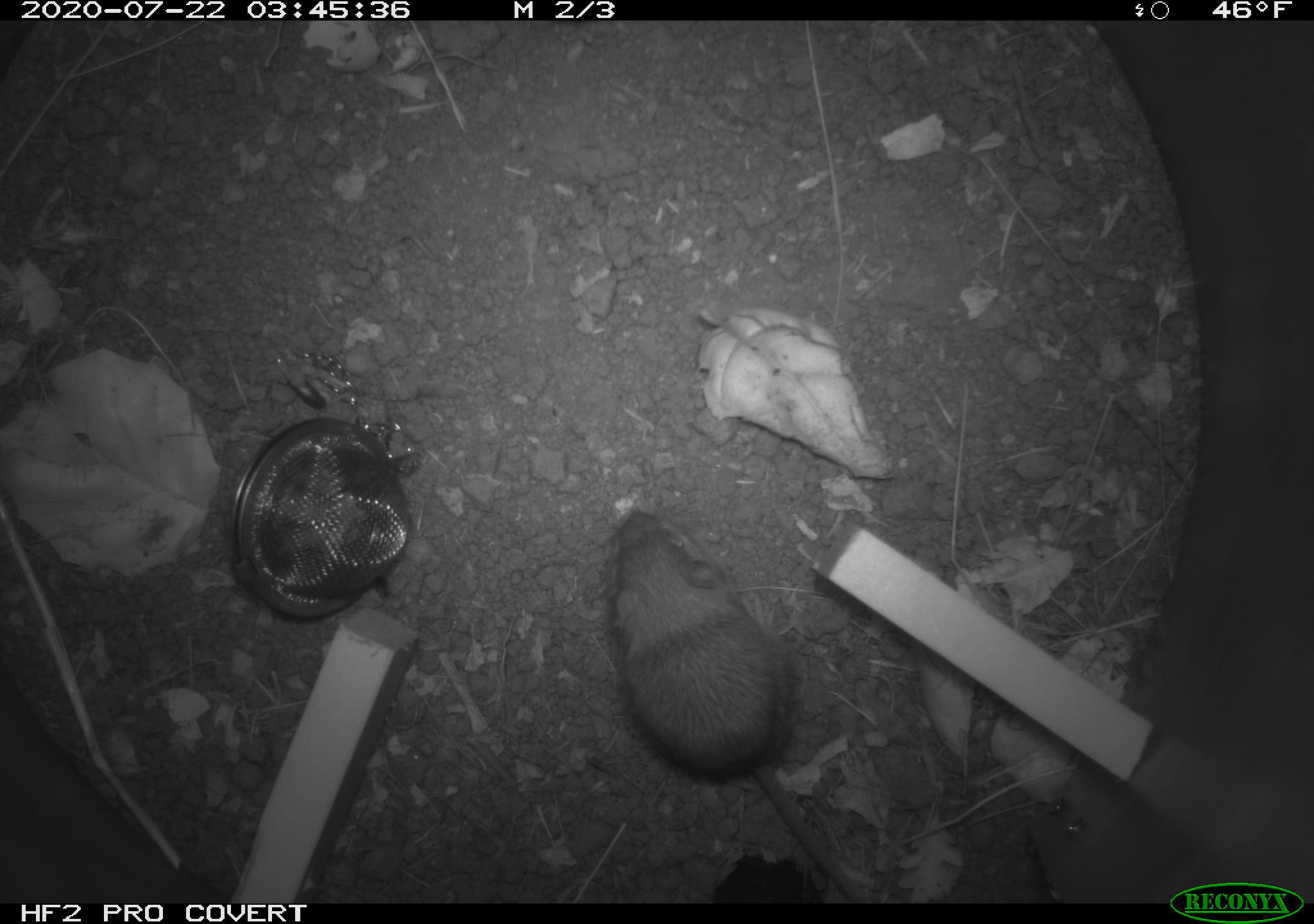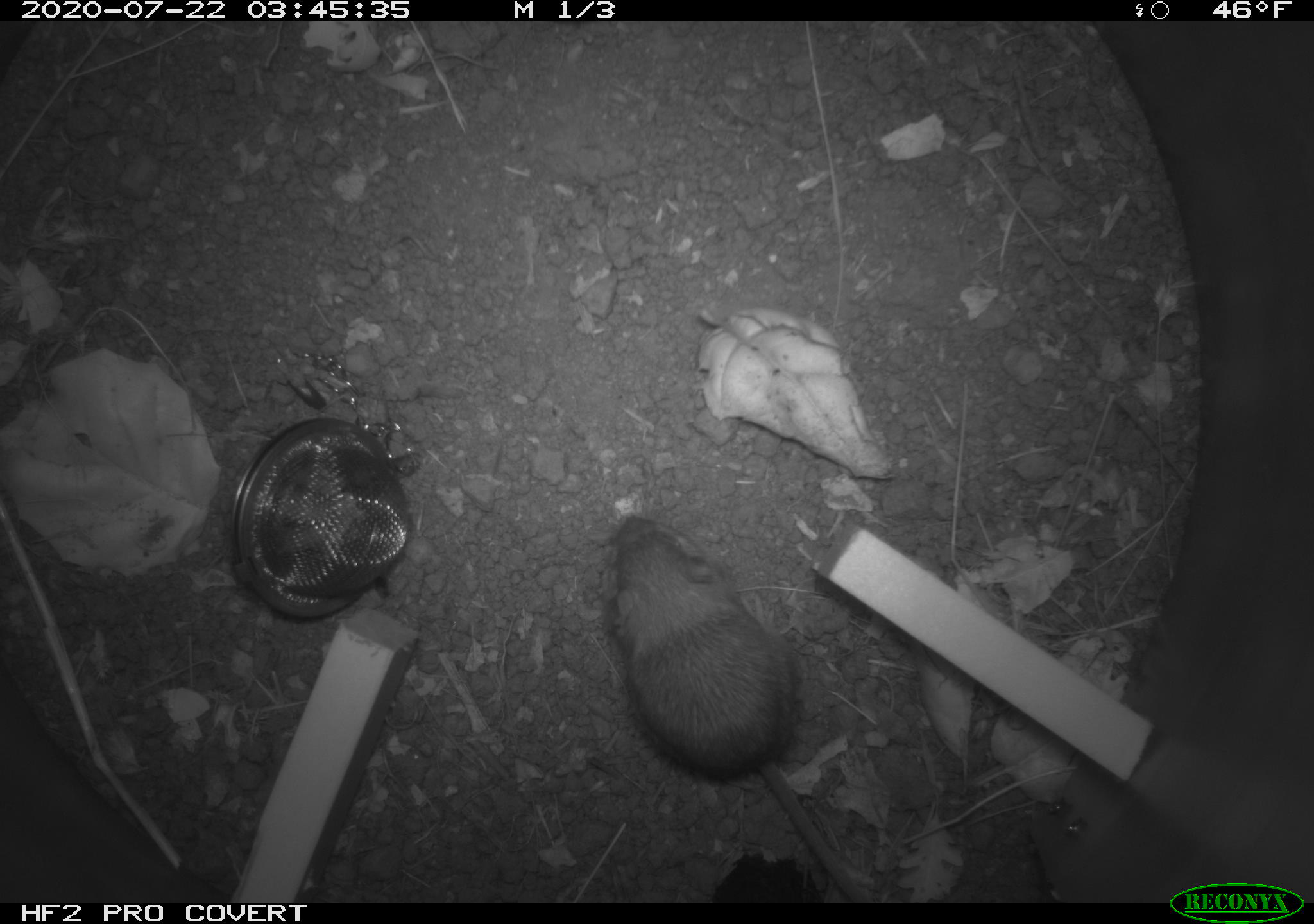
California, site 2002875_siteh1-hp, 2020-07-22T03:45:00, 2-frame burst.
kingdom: Animalia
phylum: Chordata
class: Mammalia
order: Rodentia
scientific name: Rodentia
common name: rodent